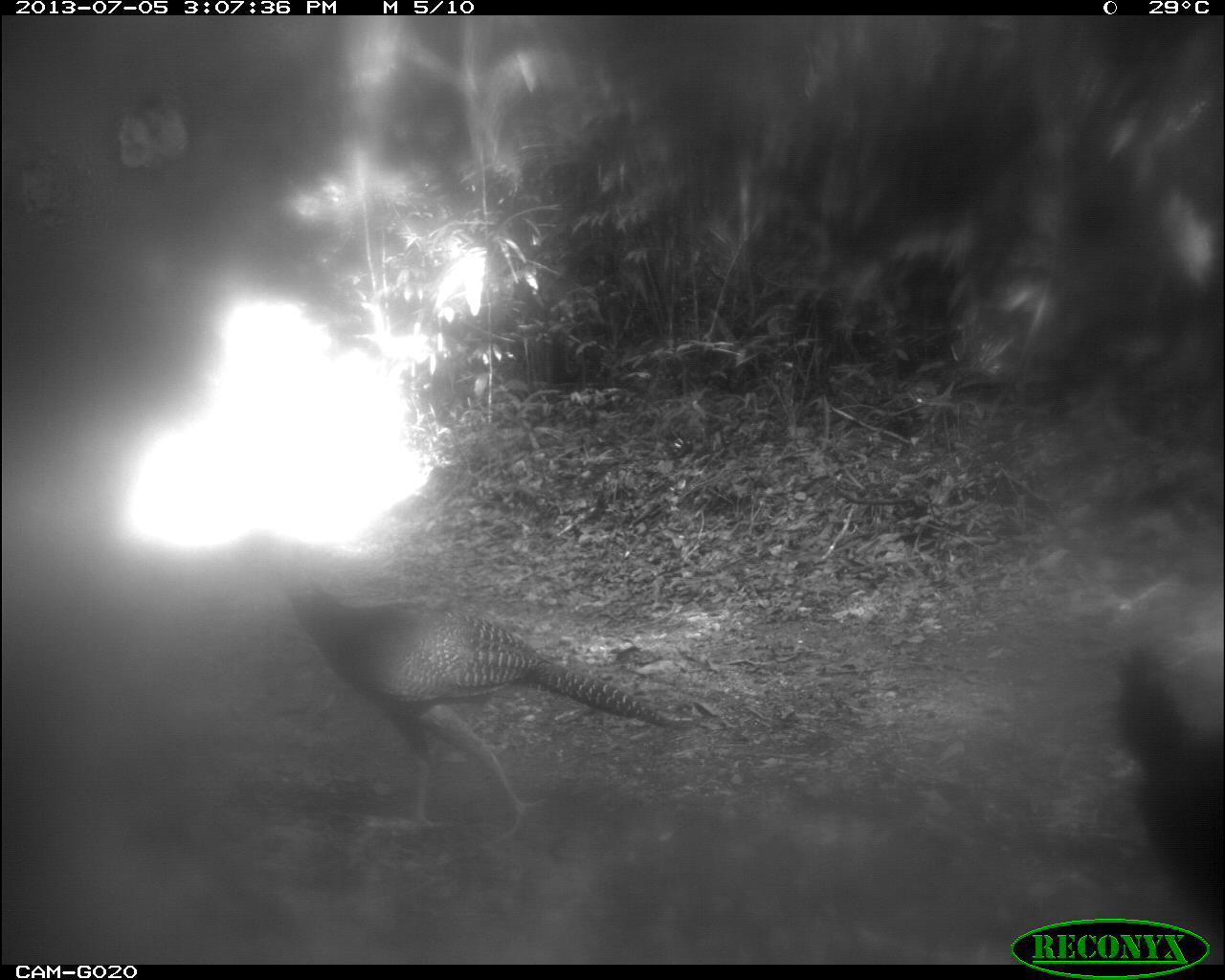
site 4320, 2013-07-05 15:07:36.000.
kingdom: Animalia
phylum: Chordata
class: Aves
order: Galliformes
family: Cracidae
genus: Crax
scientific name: Crax rubra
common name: great curassow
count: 4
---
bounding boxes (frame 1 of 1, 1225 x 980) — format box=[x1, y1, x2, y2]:
crax rubra: box=[278, 571, 669, 835]; box=[1112, 650, 1225, 961]